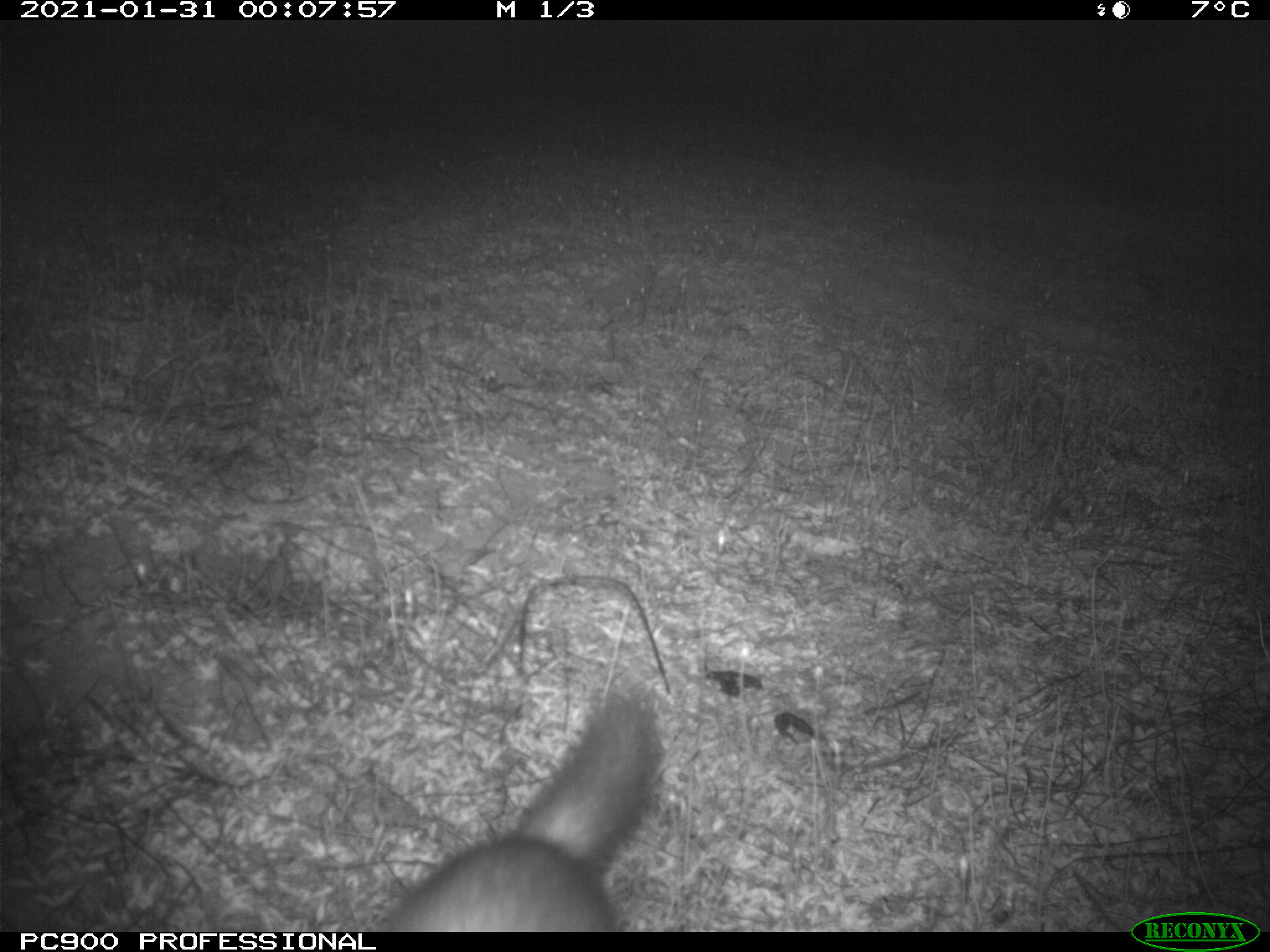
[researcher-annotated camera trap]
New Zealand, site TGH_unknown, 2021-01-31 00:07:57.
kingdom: Animalia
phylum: Chordata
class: Mammalia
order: Carnivora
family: Mustelidae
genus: Mustela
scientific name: Mustela furo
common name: ferret